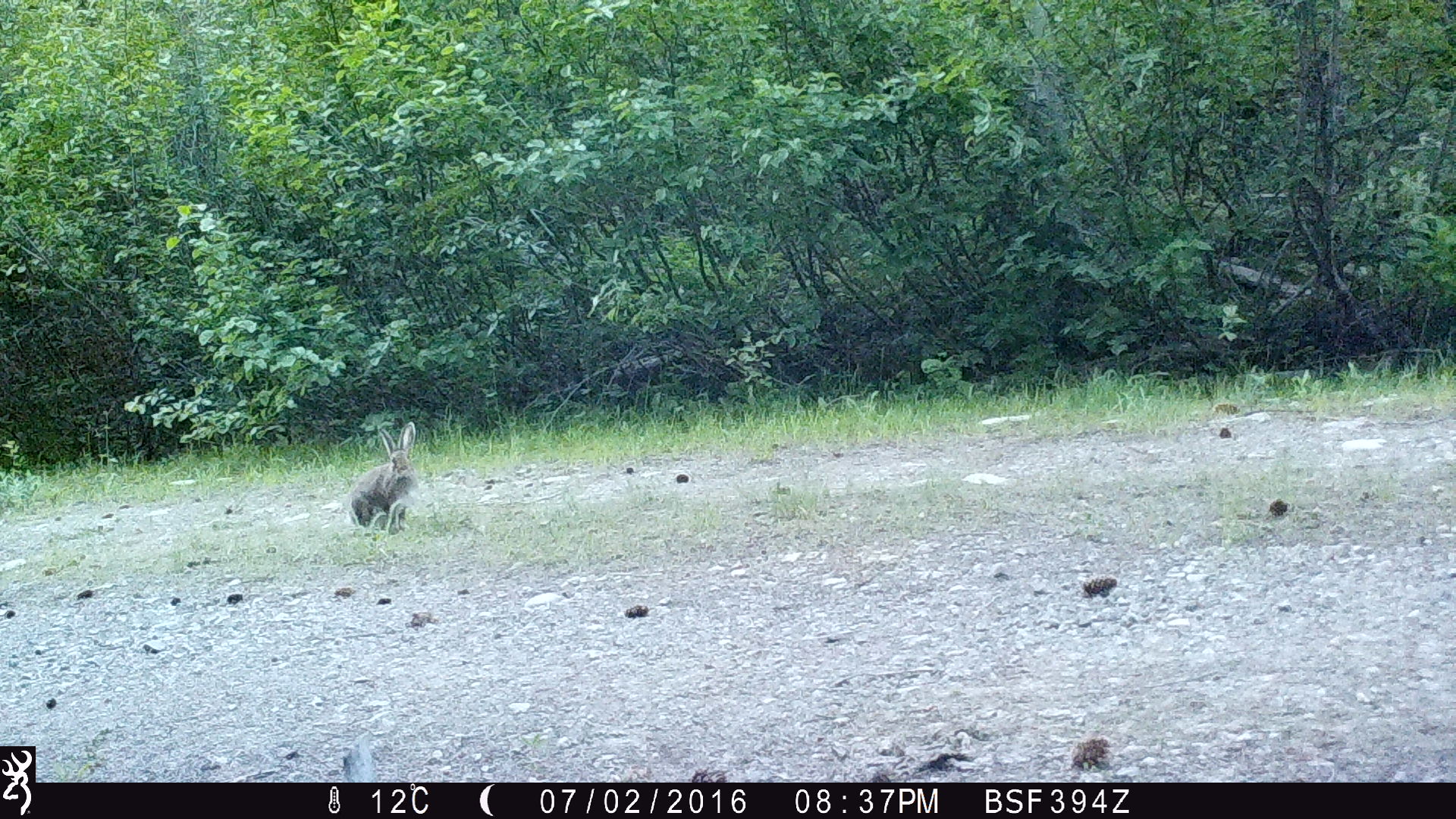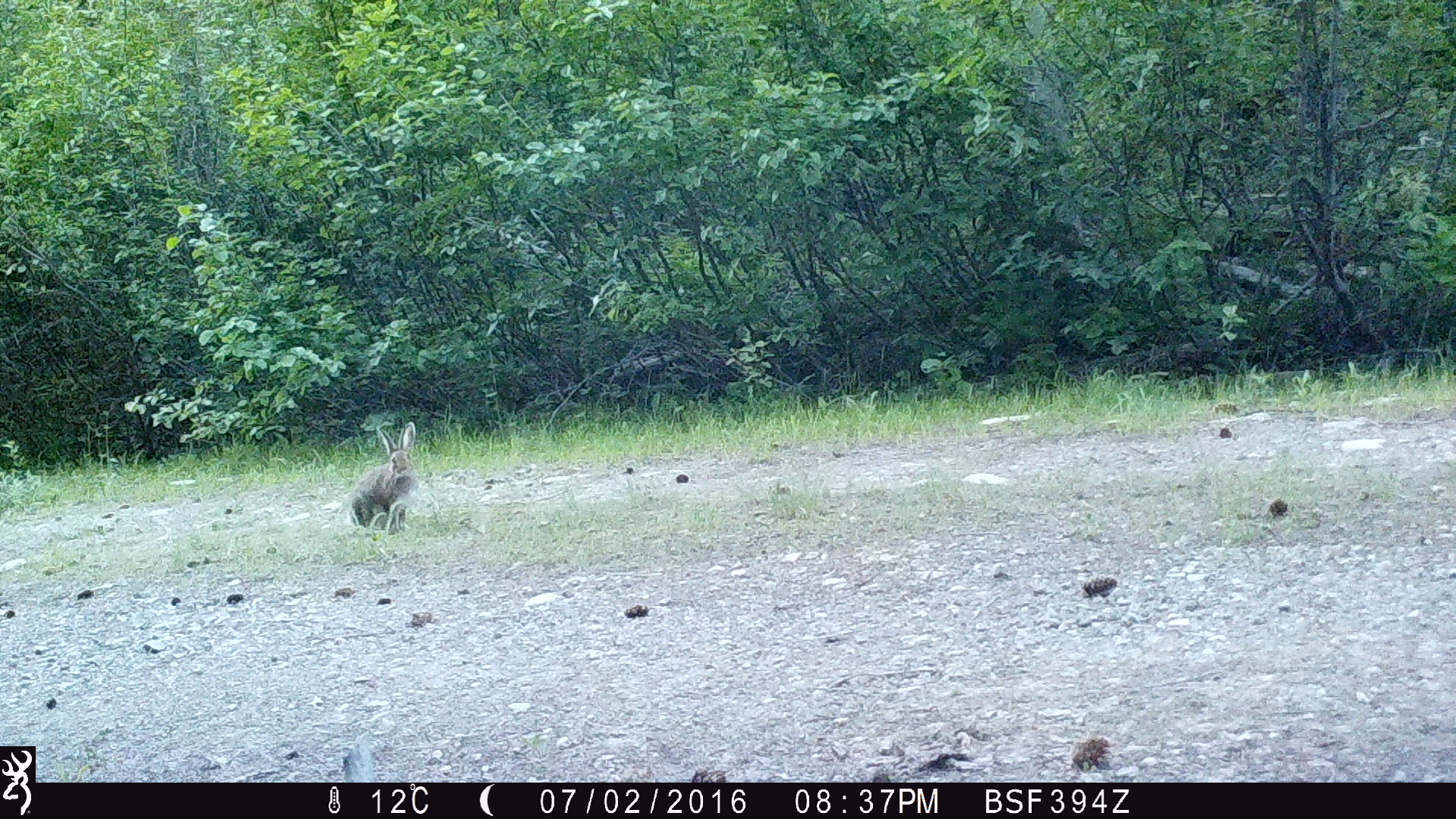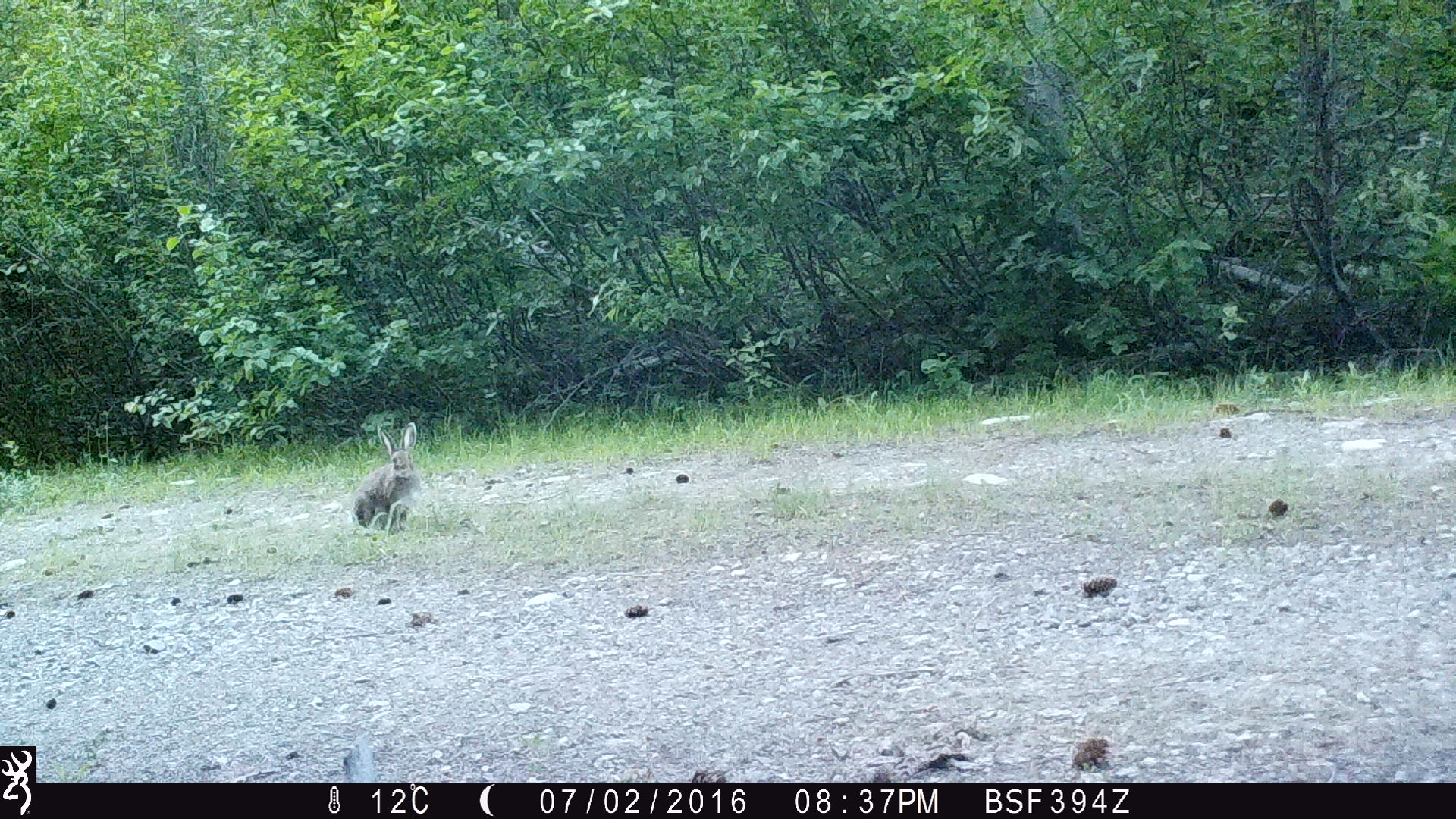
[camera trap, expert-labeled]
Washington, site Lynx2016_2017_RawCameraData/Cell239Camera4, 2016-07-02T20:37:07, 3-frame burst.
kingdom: Animalia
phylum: Chordata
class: Mammalia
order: Lagomorpha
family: Leporidae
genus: Lepus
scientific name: Lepus americanus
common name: snowshoe hare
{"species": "Lepus americanus (snowshoe hare)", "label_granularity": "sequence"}